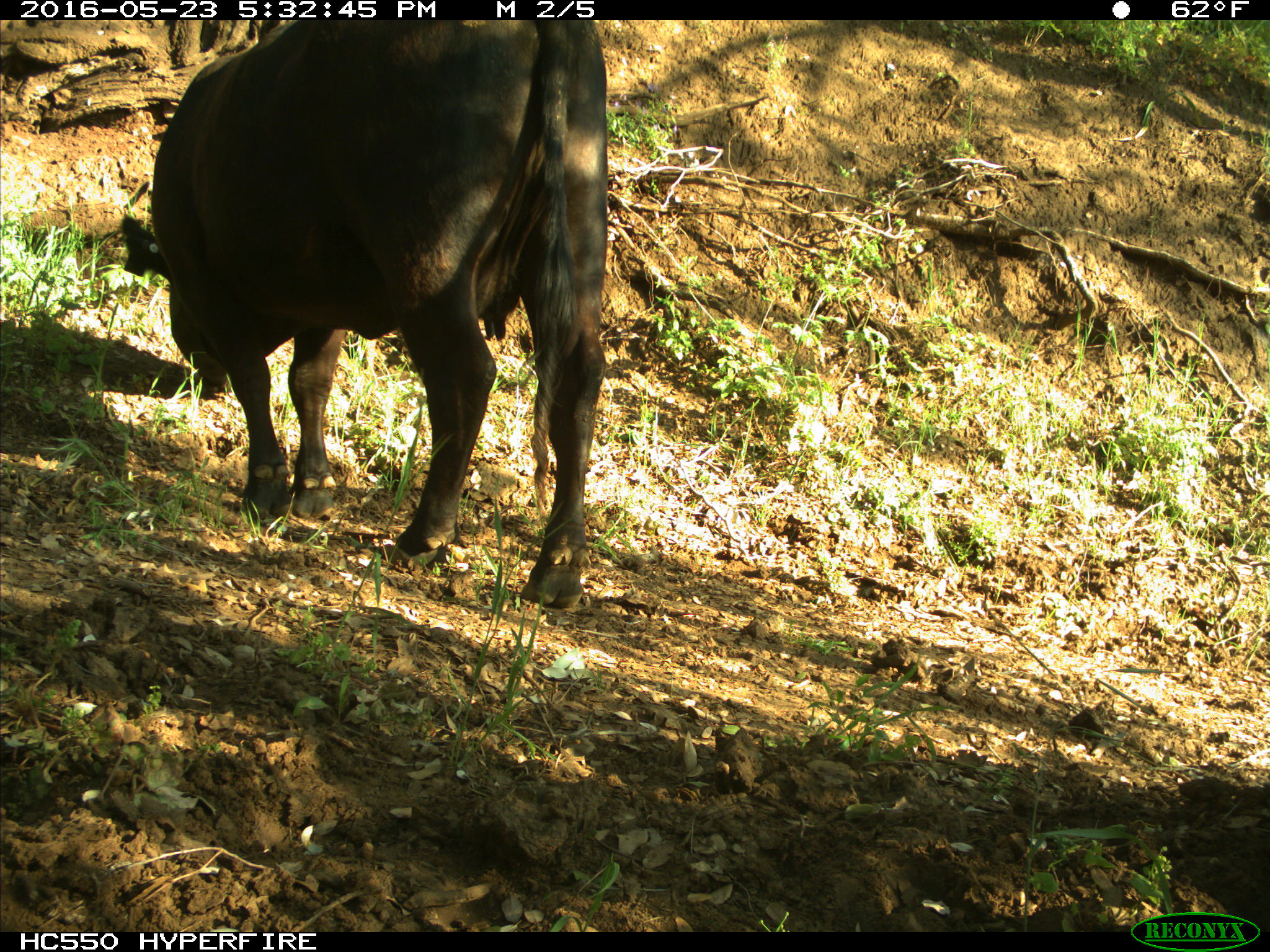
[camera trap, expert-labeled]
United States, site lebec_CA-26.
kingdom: Animalia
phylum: Chordata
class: Mammalia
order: Artiodactyla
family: Bovidae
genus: Bos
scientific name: Bos taurus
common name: domestic cow